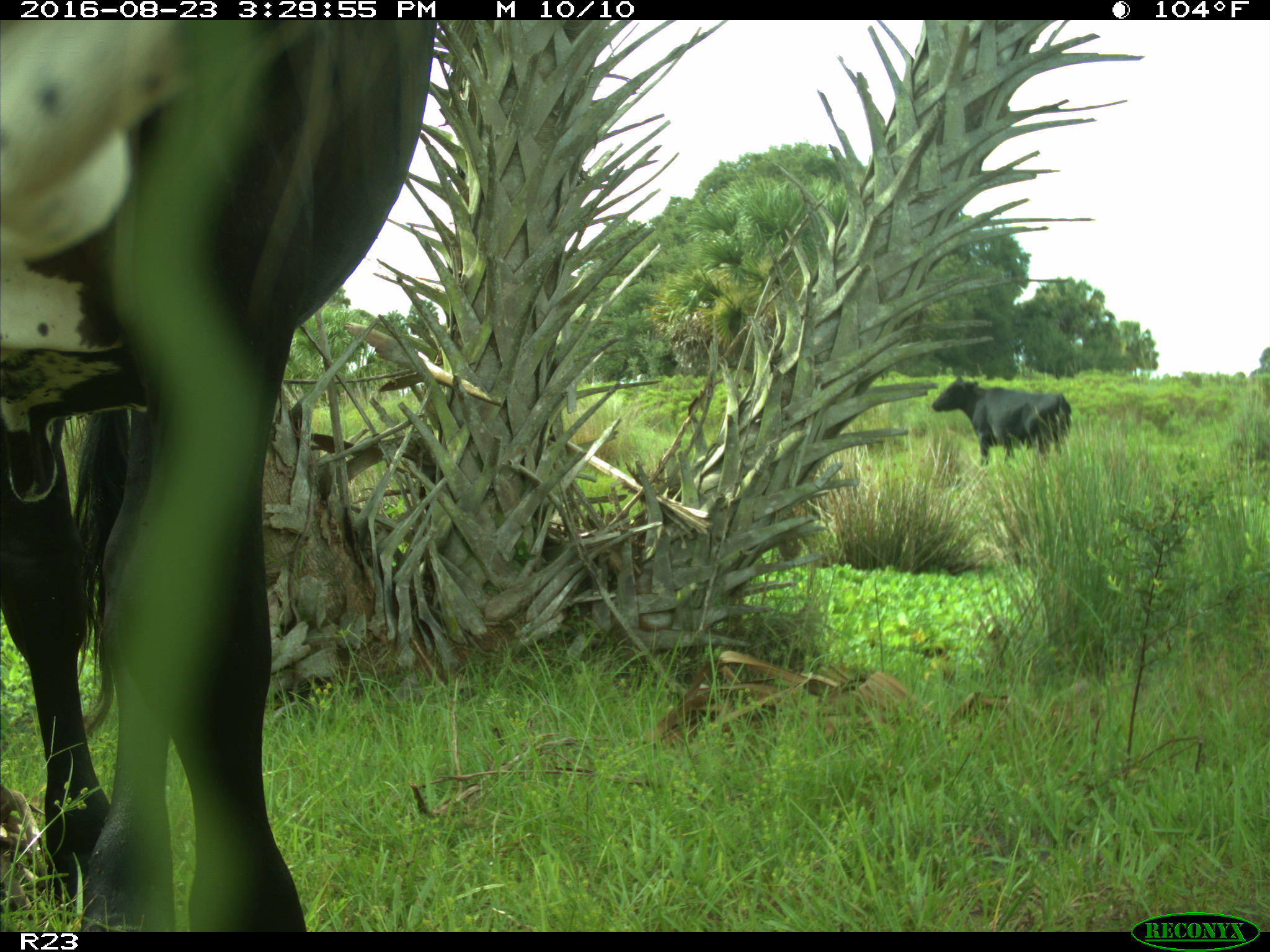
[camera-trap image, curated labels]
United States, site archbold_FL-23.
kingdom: Animalia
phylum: Chordata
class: Mammalia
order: Artiodactyla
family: Bovidae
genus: Bos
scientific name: Bos taurus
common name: domestic cow